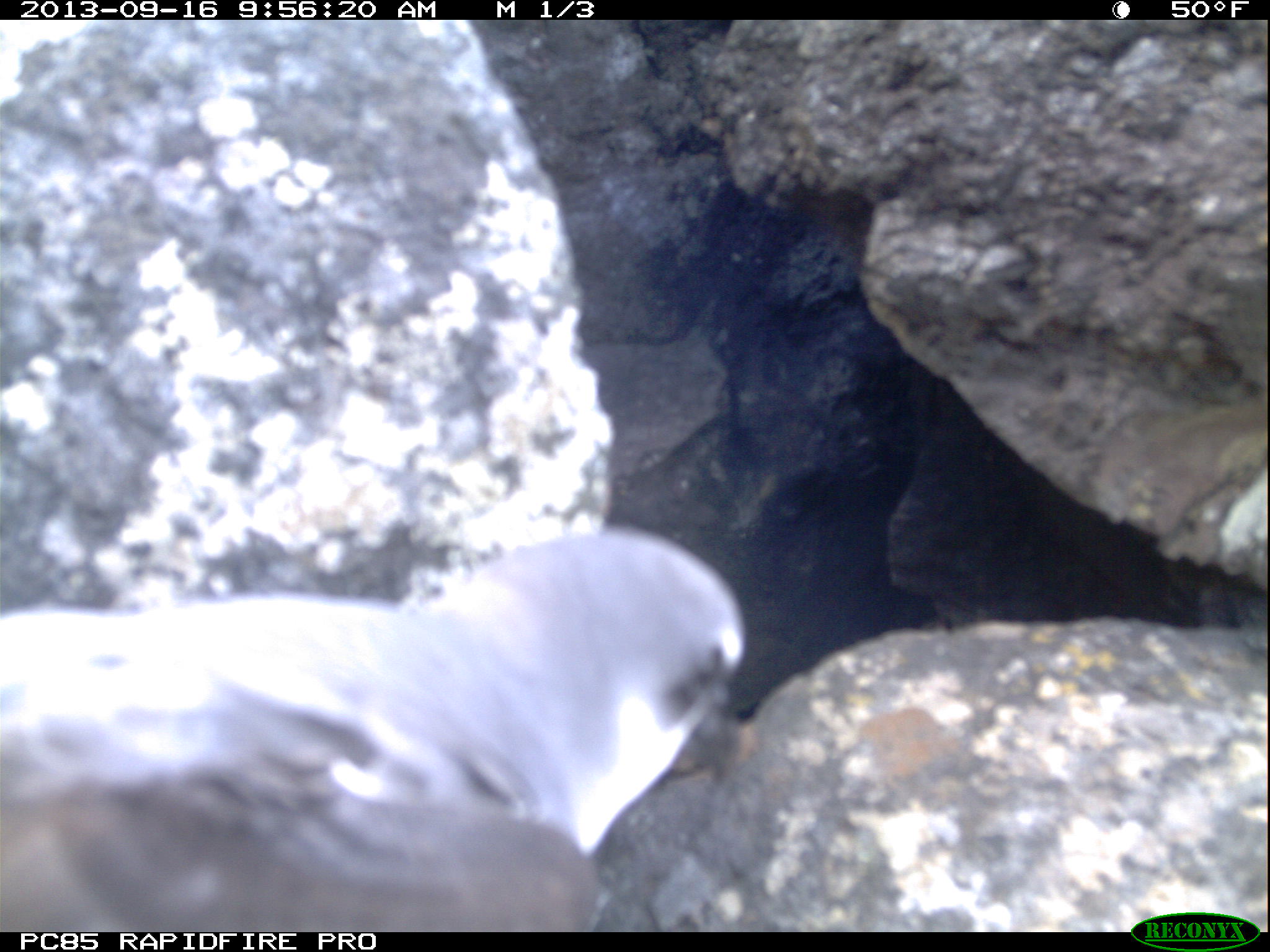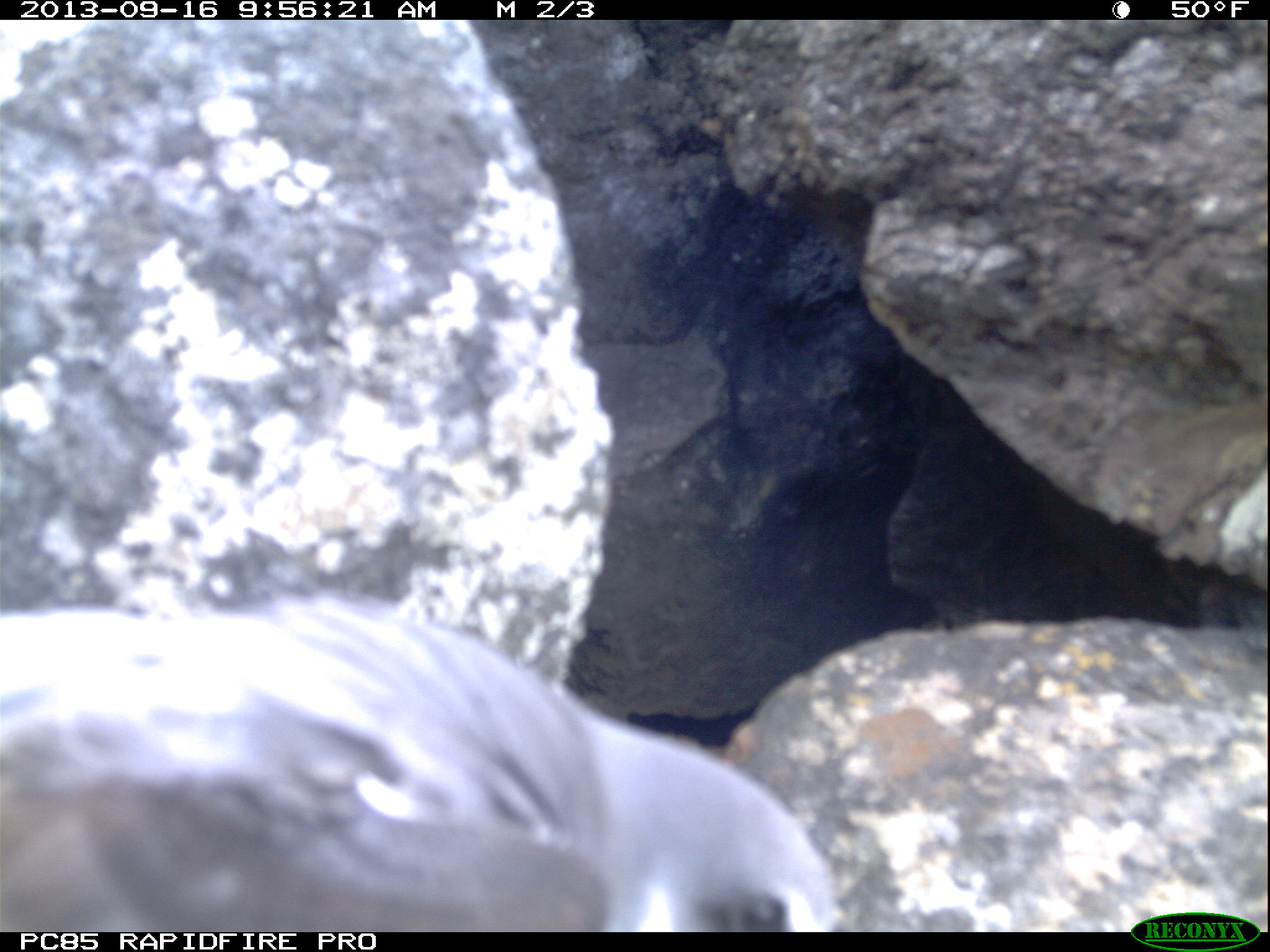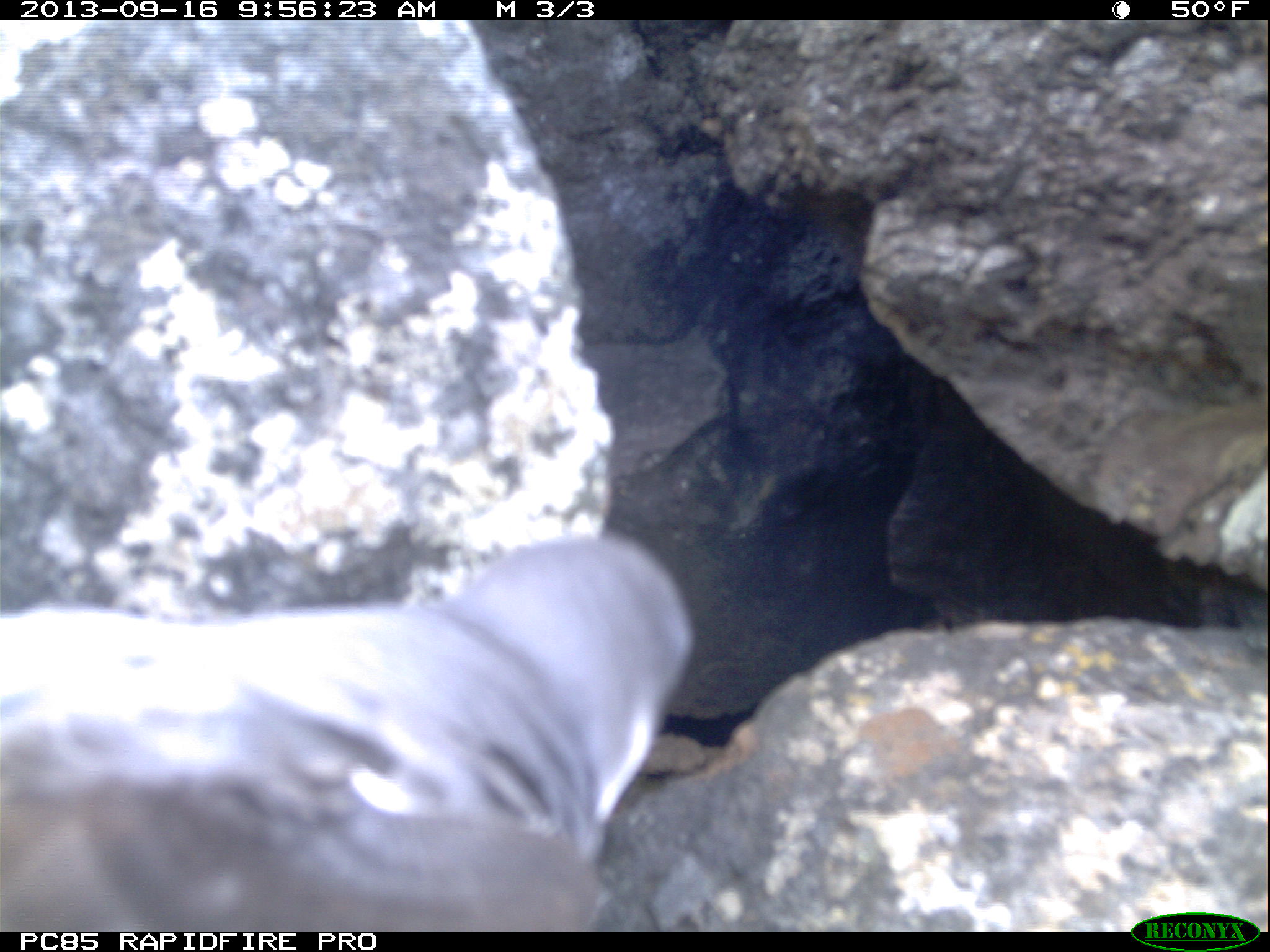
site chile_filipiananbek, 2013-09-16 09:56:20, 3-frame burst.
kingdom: Animalia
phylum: Chordata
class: Aves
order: Procellariiformes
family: Procellariidae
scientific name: Procellariidae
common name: petrel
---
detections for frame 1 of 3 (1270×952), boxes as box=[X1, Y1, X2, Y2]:
petrel: box=[0, 530, 754, 928]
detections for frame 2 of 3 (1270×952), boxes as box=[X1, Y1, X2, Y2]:
petrel: box=[0, 596, 854, 932]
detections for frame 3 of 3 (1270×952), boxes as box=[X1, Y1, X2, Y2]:
petrel: box=[0, 523, 701, 927]